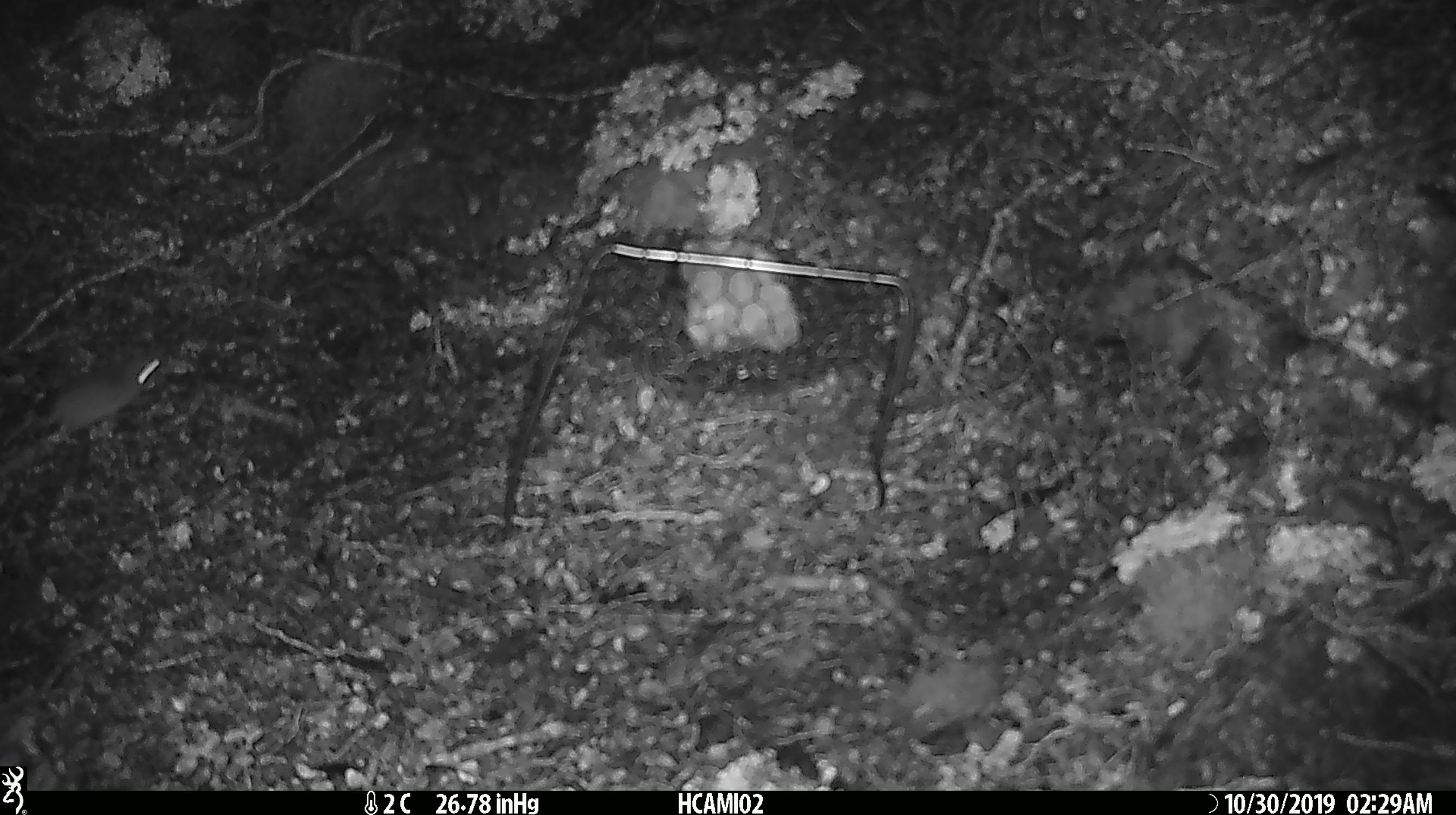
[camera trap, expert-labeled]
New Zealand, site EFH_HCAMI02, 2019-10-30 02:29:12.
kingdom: Animalia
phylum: Chordata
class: Mammalia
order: Rodentia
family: Muridae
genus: Mus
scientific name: Mus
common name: mouse